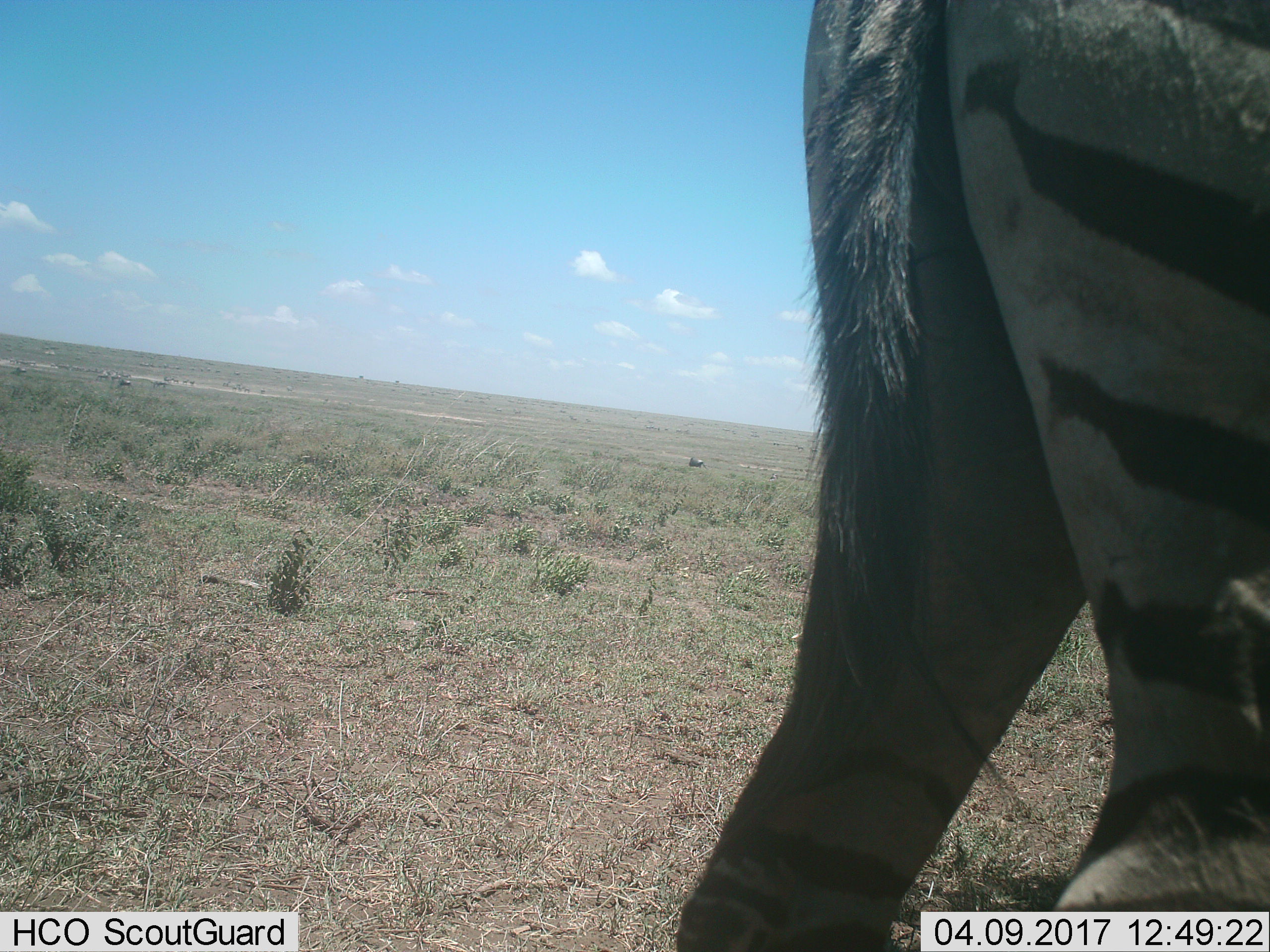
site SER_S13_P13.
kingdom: Animalia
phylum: Chordata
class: Mammalia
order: Perissodactyla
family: Equidae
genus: Equus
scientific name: Equus quagga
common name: plains zebra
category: zebraplains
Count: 1.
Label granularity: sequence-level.